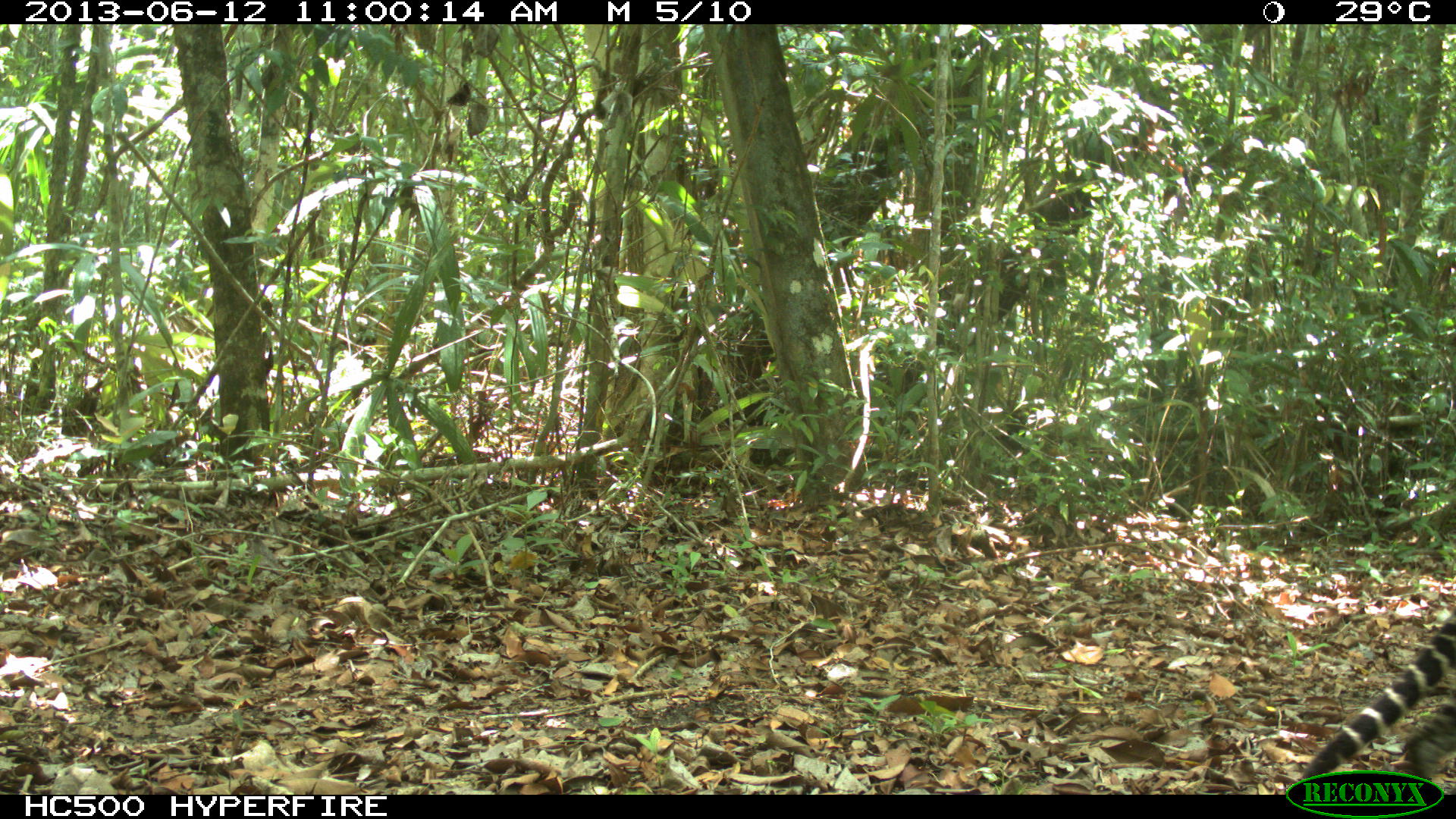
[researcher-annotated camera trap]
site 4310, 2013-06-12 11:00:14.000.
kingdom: Animalia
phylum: Chordata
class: Mammalia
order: Carnivora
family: Felidae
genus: Leopardus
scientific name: Leopardus pardalis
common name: ocelot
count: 1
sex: female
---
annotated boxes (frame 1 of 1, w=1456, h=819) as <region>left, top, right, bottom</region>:
leopardus pardalis: <region>1296, 612, 1455, 792</region>